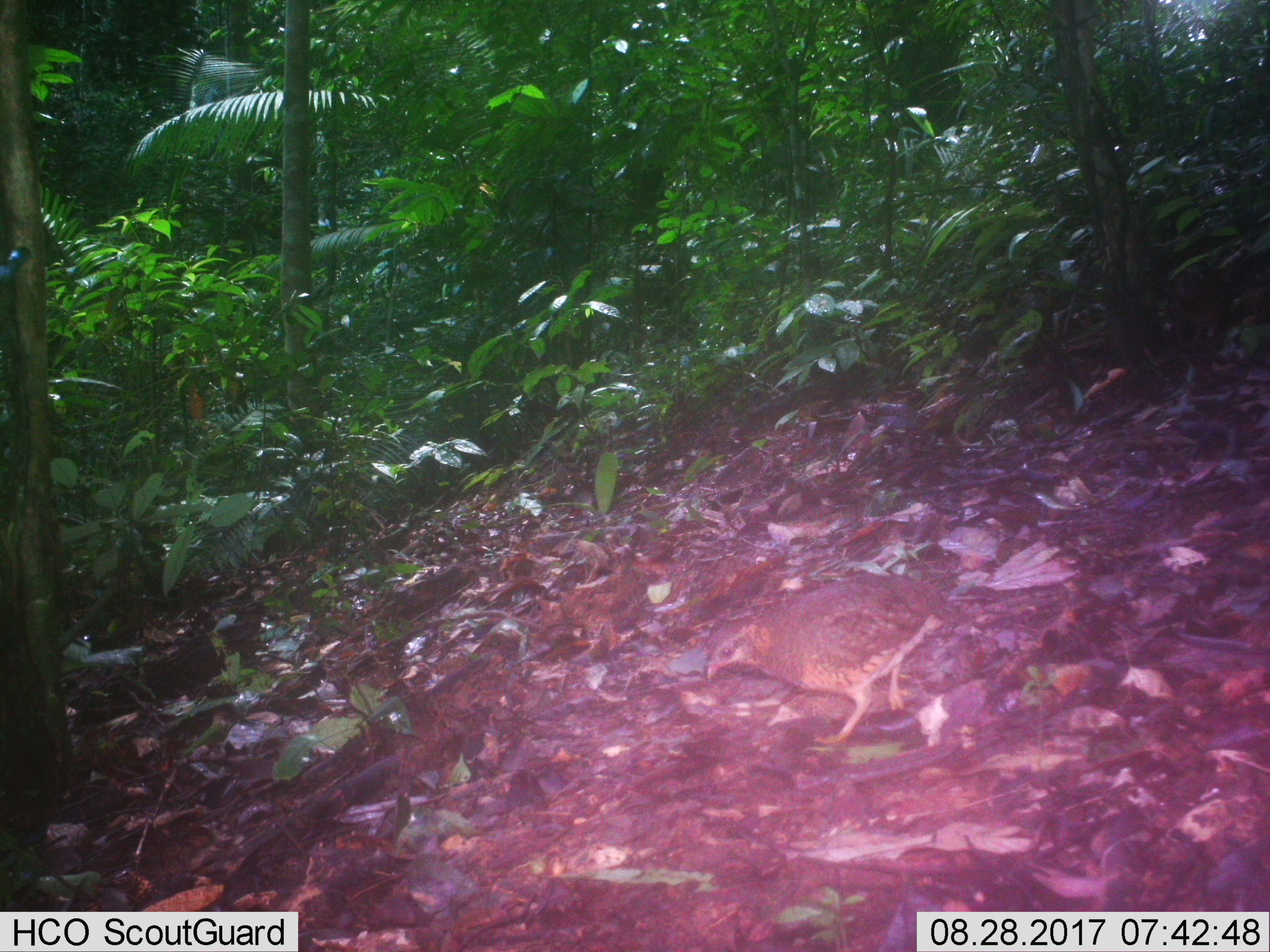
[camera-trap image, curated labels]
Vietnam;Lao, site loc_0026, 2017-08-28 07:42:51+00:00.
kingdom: Animalia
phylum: Chordata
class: Aves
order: Galliformes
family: Phasianidae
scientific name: Phasianidae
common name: partridge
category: unidentified partridge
Unidentified partridge (partridge) (Phasianidae). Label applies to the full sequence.